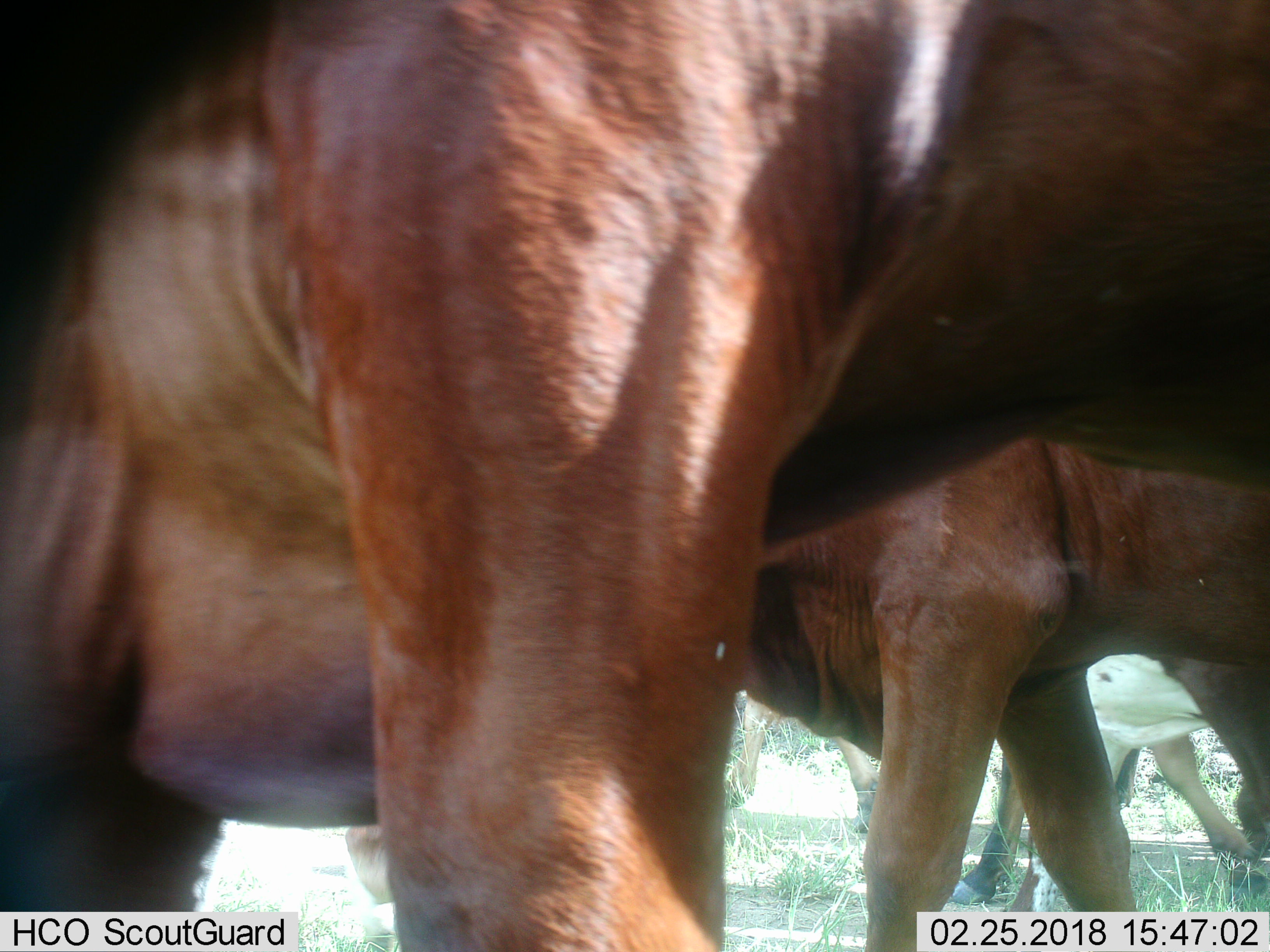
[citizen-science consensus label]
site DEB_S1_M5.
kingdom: Animalia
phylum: Chordata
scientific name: Vertebrata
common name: domestic animal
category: domesticanimal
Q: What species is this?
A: Domesticanimal (domestic animal) (Vertebrata).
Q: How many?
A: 5.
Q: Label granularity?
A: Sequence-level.